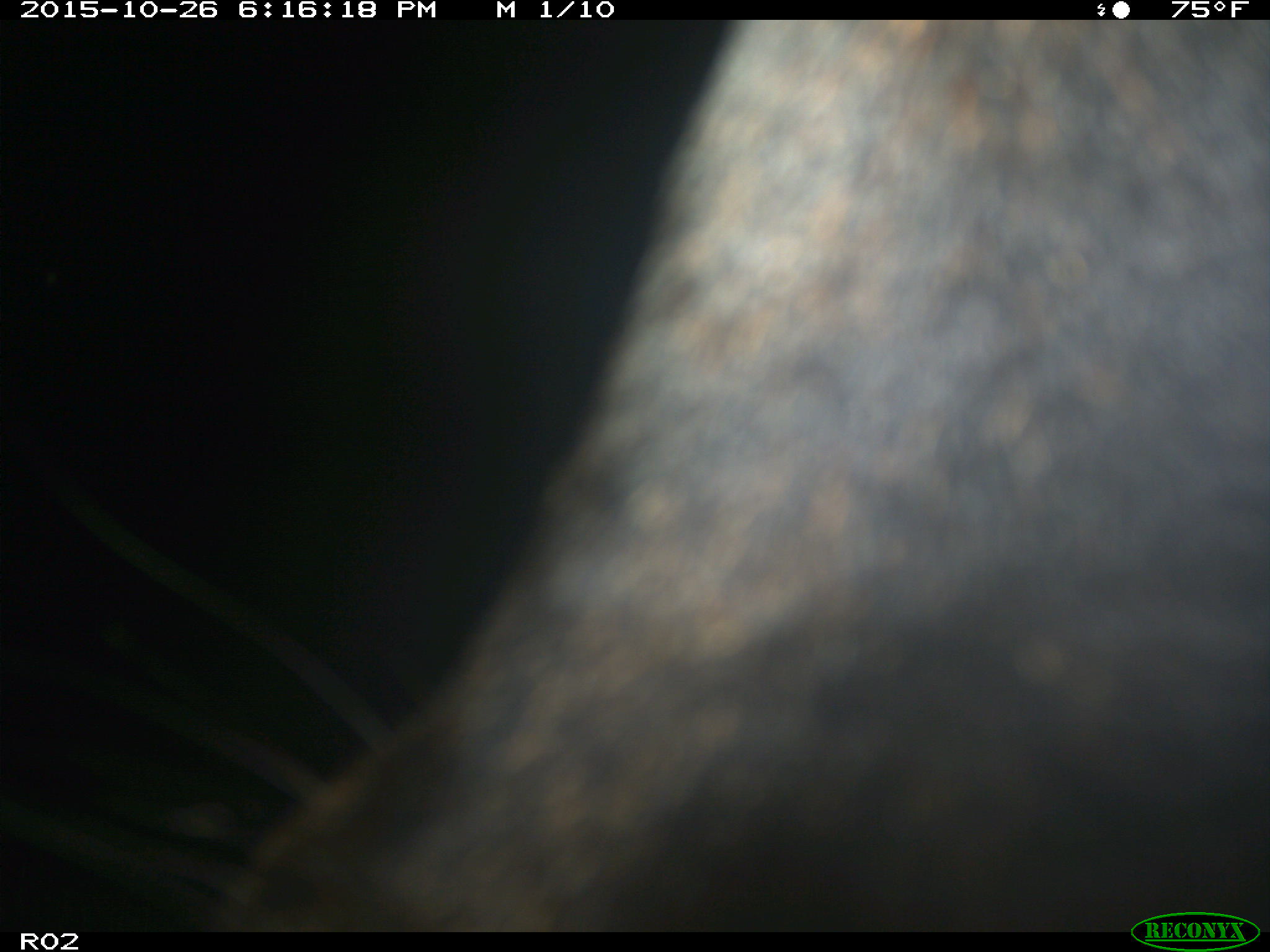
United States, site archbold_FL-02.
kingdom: Animalia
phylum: Chordata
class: Mammalia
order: Artiodactyla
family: Bovidae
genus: Bos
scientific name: Bos taurus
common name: domestic cow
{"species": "Bos taurus (domestic cow)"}